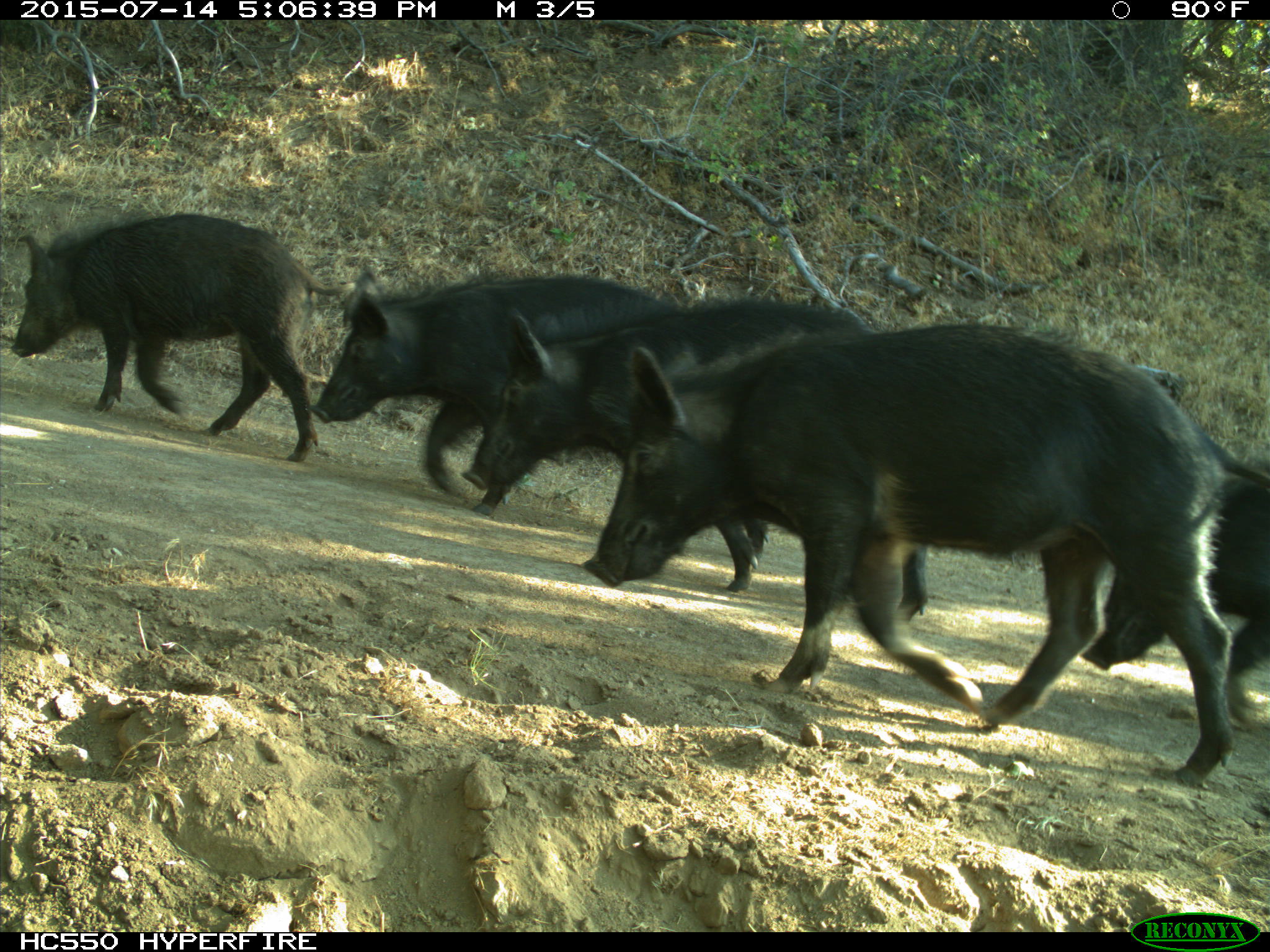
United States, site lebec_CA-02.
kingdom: Animalia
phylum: Chordata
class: Mammalia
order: Artiodactyla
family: Suidae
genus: Sus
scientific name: Sus scrofa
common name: wild boar